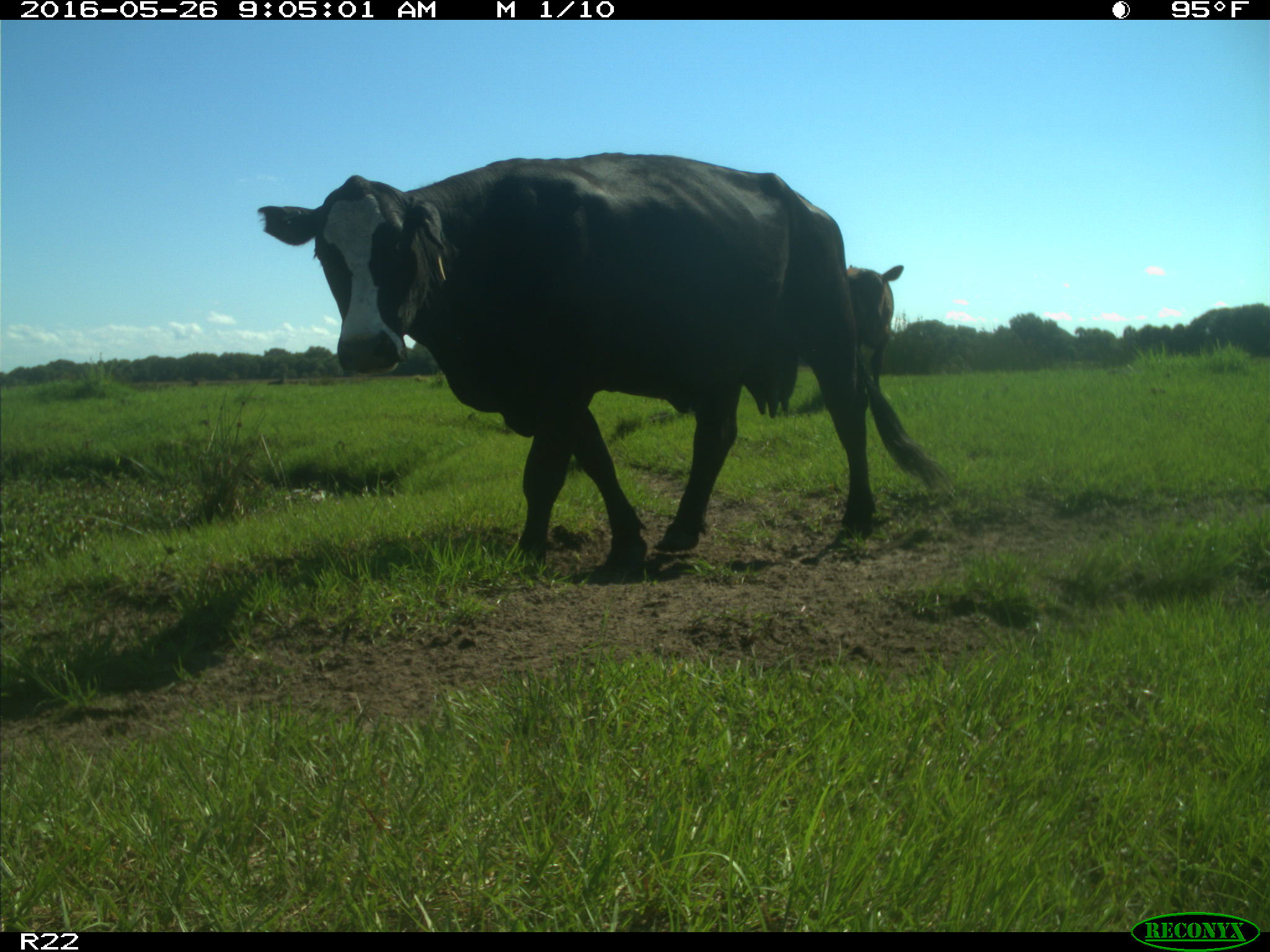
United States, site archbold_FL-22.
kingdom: Animalia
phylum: Chordata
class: Mammalia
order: Artiodactyla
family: Bovidae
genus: Bos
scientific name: Bos taurus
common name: domestic cow